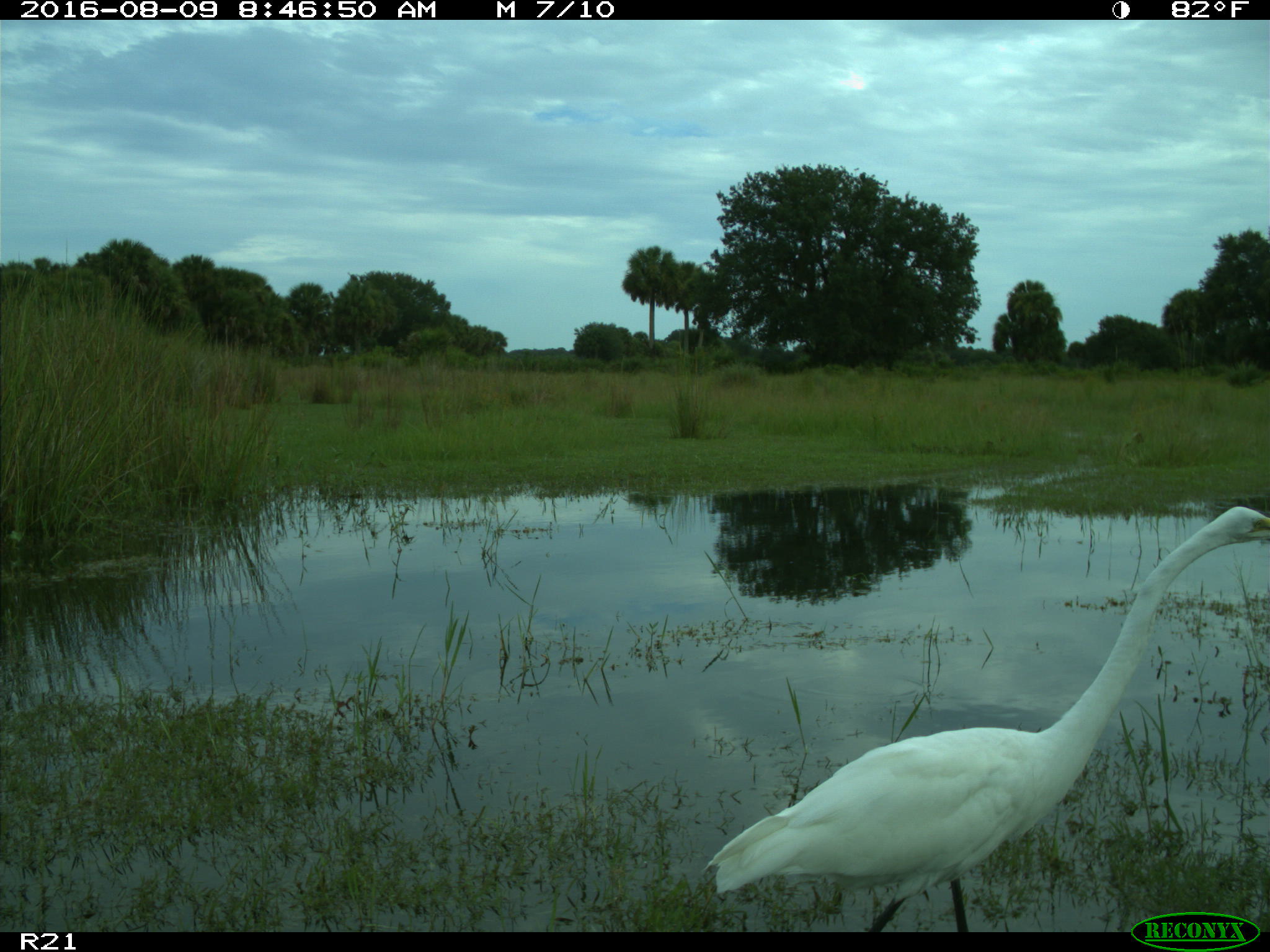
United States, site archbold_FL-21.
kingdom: Animalia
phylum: Chordata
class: Aves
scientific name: Aves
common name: birds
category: unidentified bird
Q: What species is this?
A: Unidentified bird (birds) (Aves).